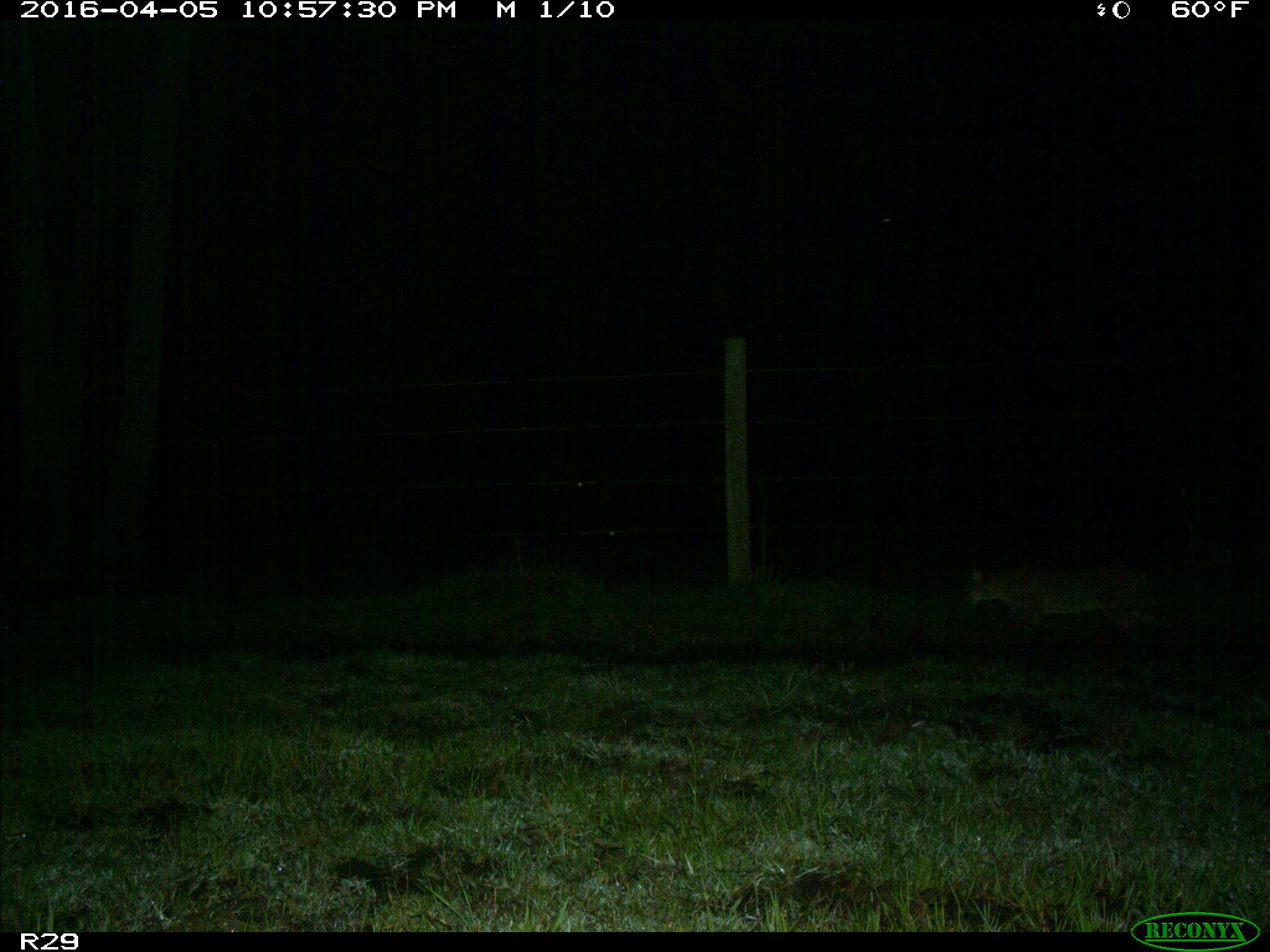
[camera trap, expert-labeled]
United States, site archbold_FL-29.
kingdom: Animalia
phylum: Chordata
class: Mammalia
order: Carnivora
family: Felidae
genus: Lynx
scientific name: Lynx rufus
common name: bobcat